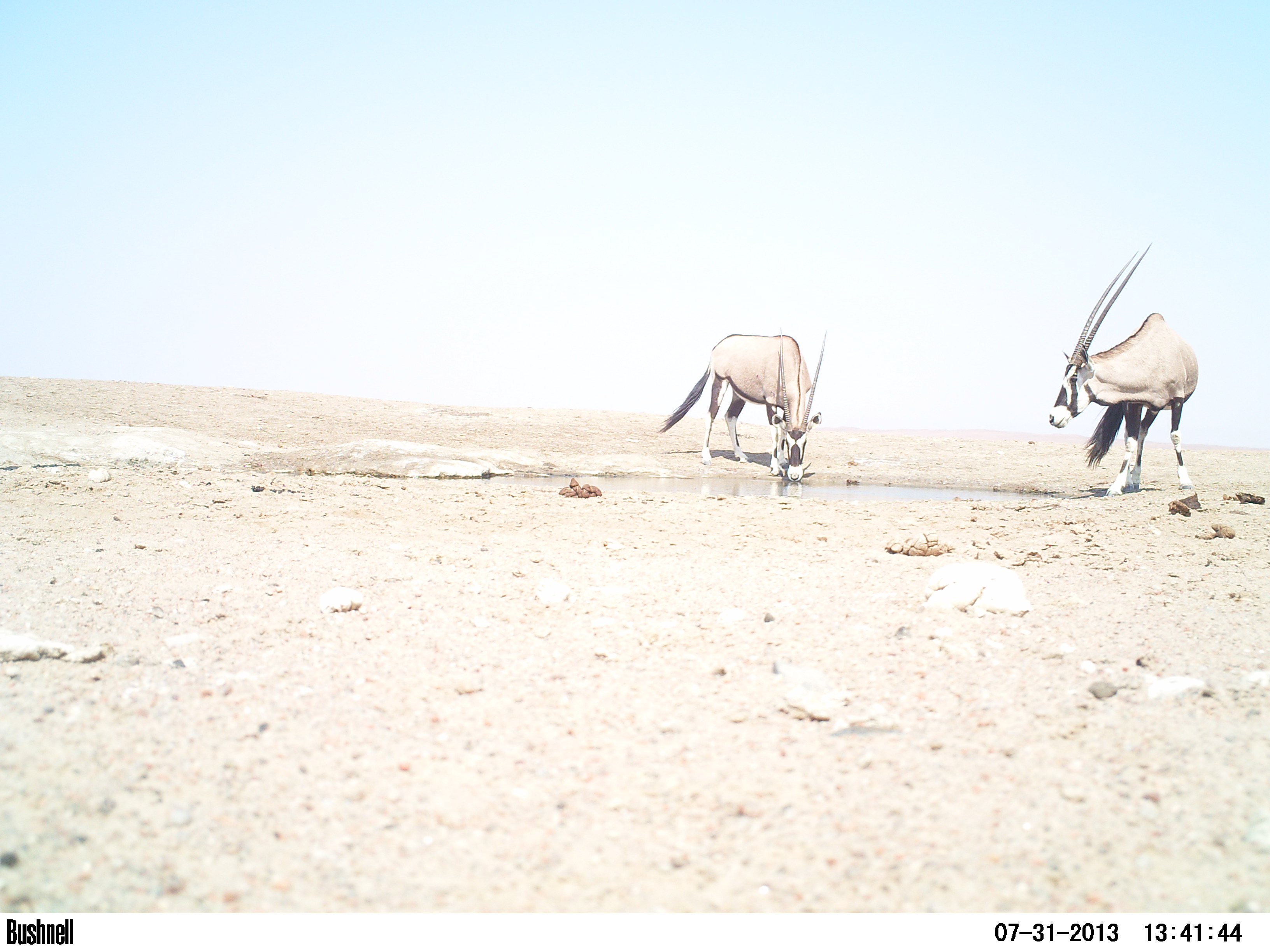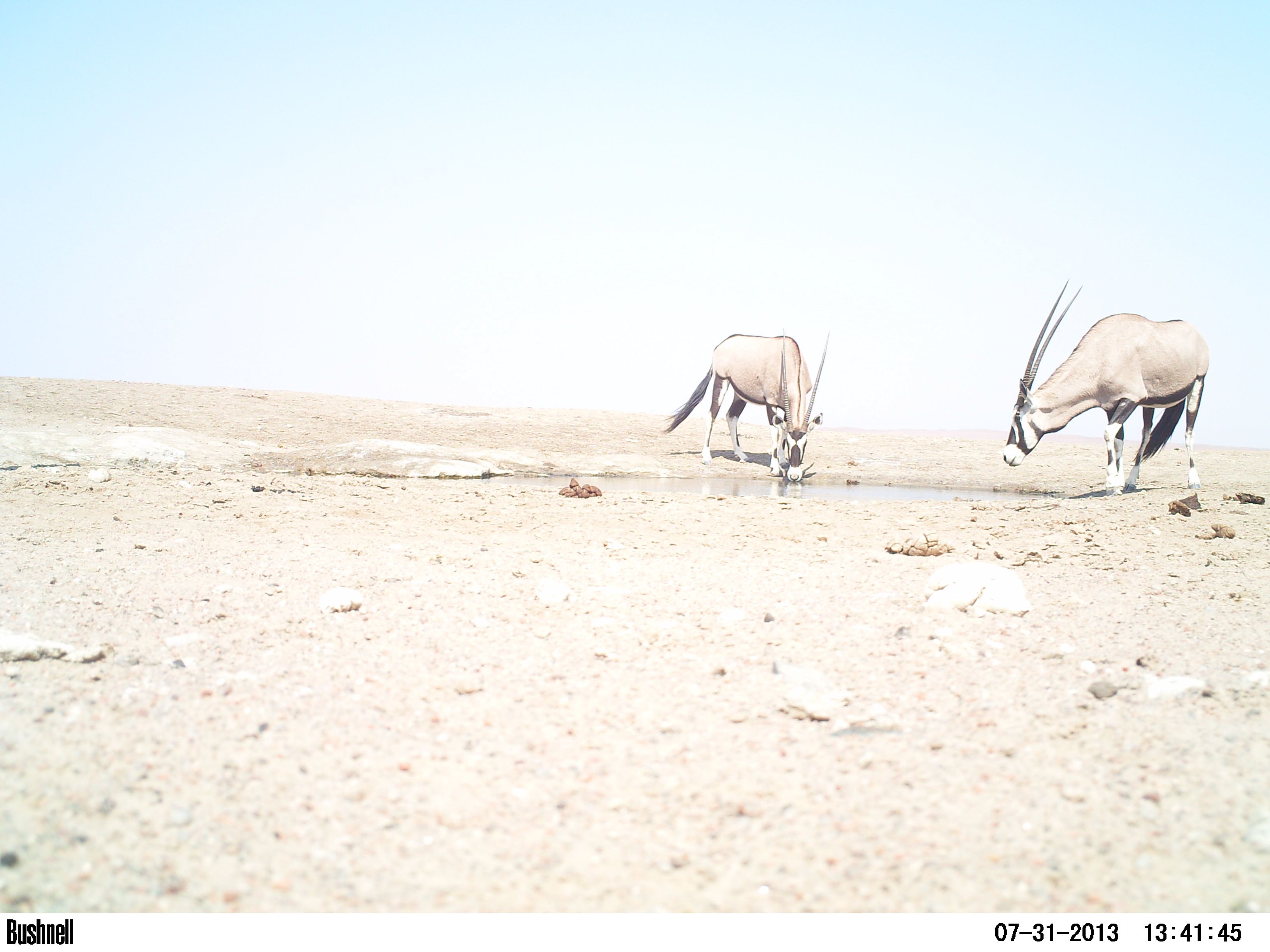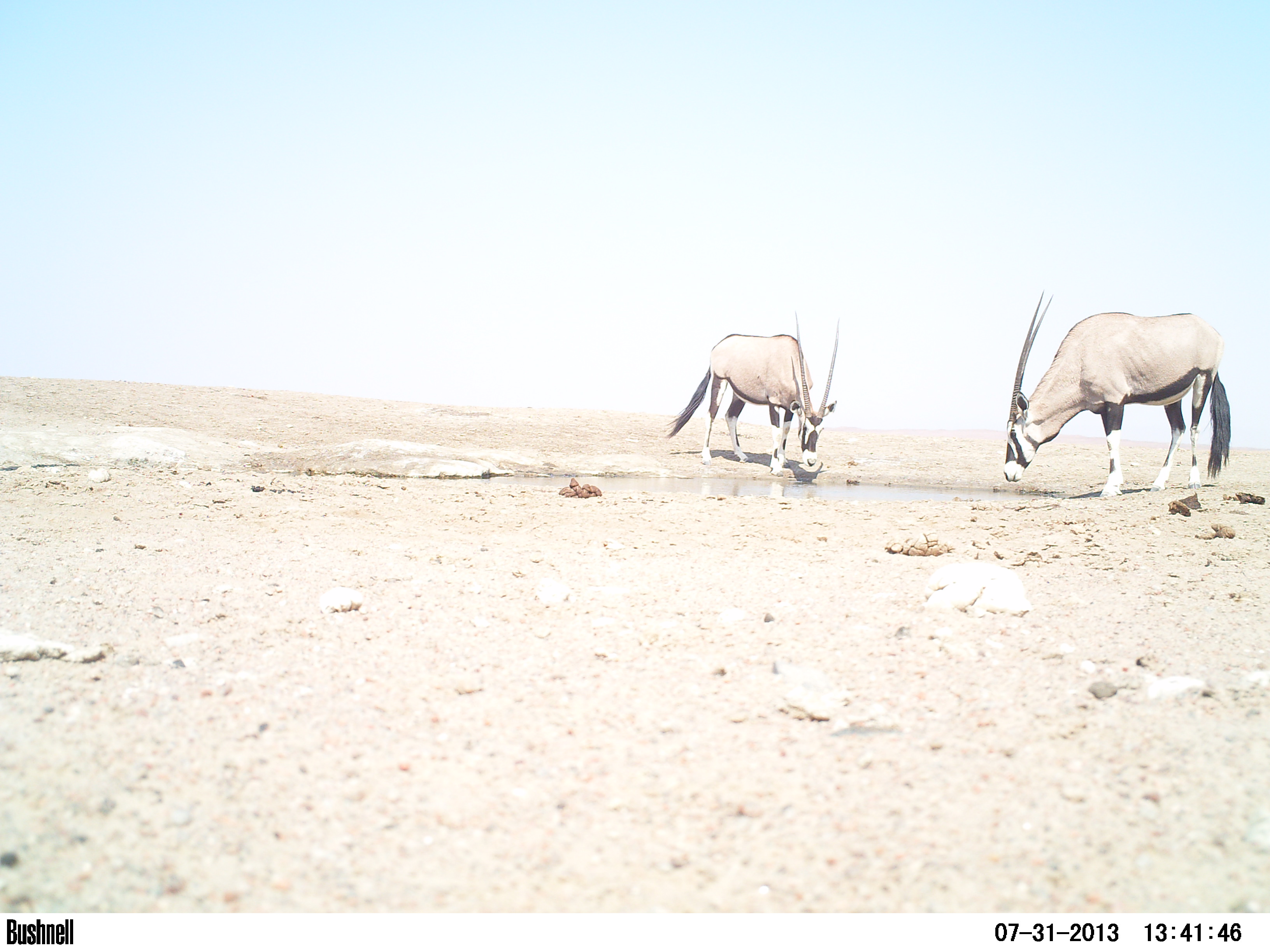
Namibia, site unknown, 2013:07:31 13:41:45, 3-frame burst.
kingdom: Animalia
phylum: Chordata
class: Mammalia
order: Artiodactyla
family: Bovidae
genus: Oryx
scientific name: Oryx gazella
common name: gemsbok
Oryx gazella (gemsbok).